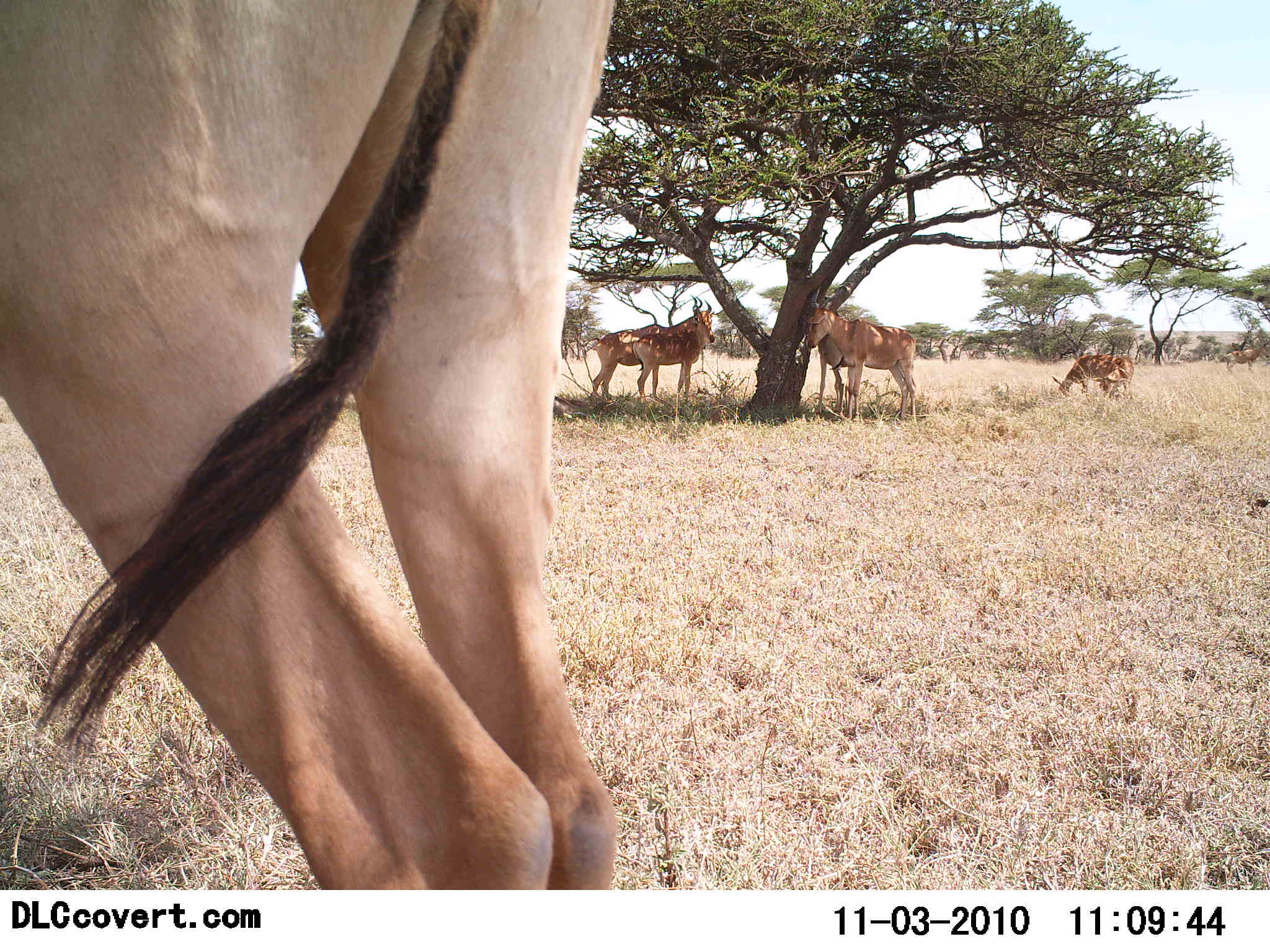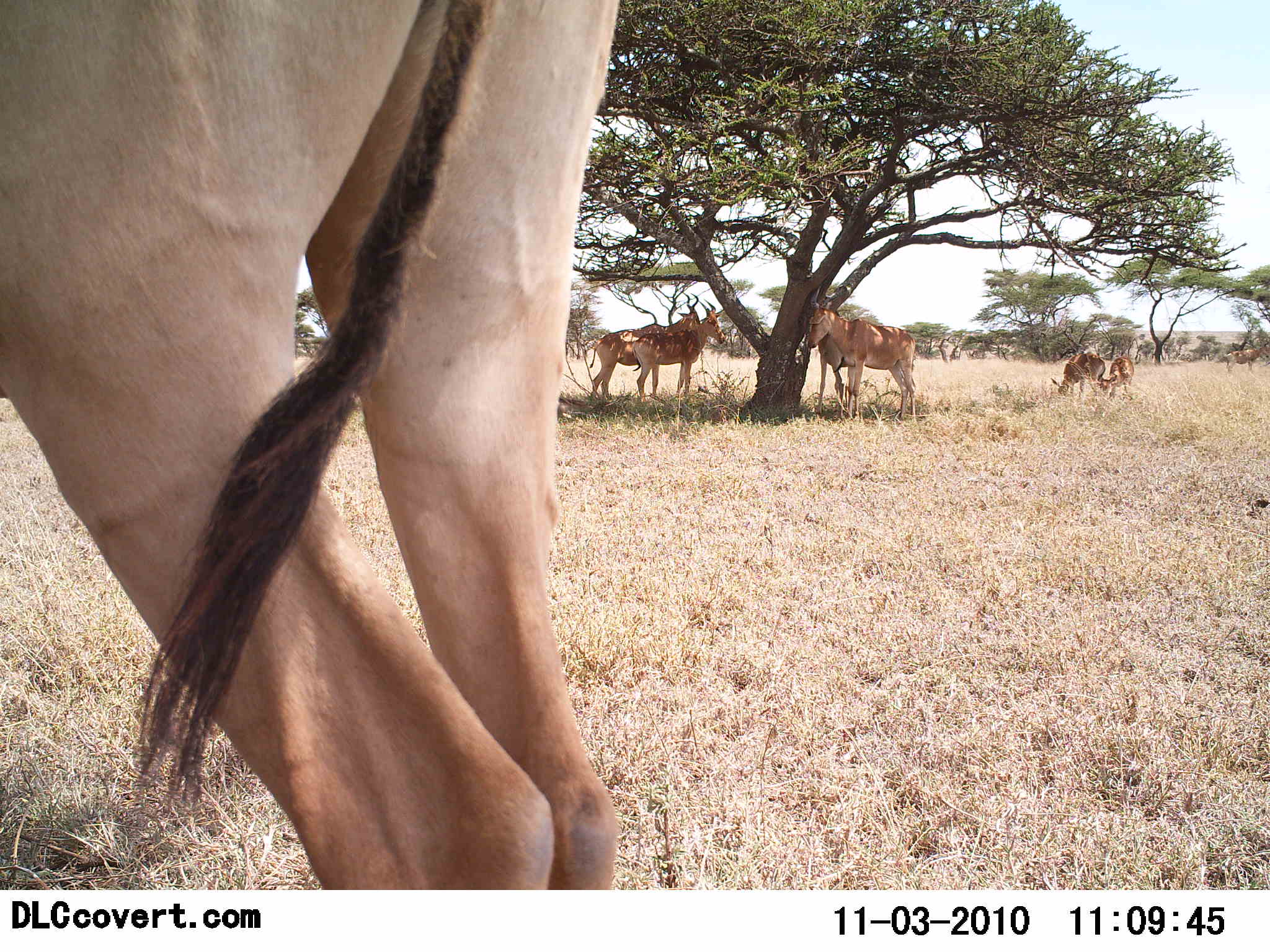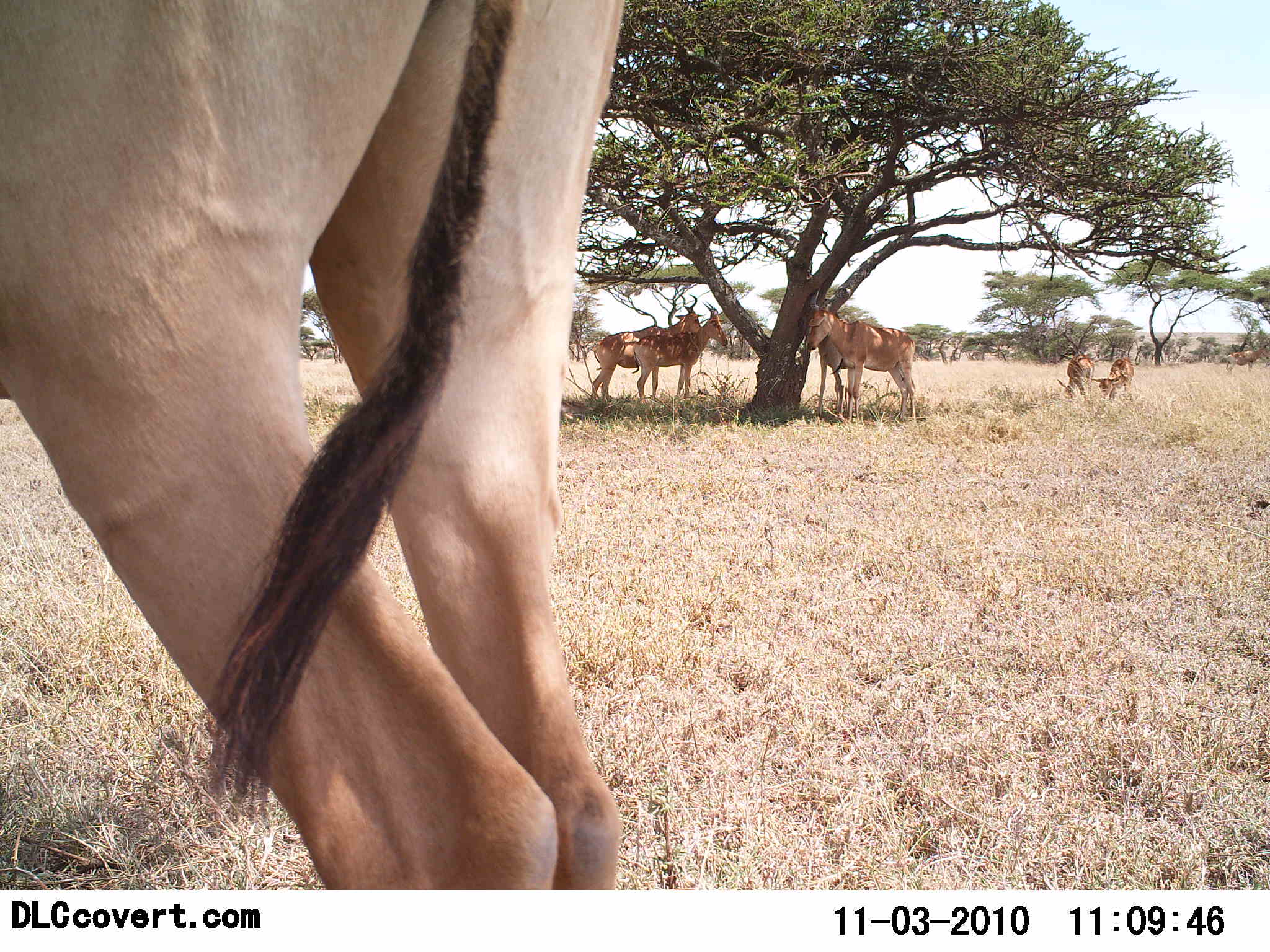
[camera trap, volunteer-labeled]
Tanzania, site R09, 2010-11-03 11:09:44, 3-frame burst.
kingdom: Animalia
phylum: Chordata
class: Mammalia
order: Artiodactyla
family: Bovidae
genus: Alcelaphus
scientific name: Alcelaphus buselaphus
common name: hartebeest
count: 6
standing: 93%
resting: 36%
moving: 0%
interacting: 14%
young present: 0%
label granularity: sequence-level